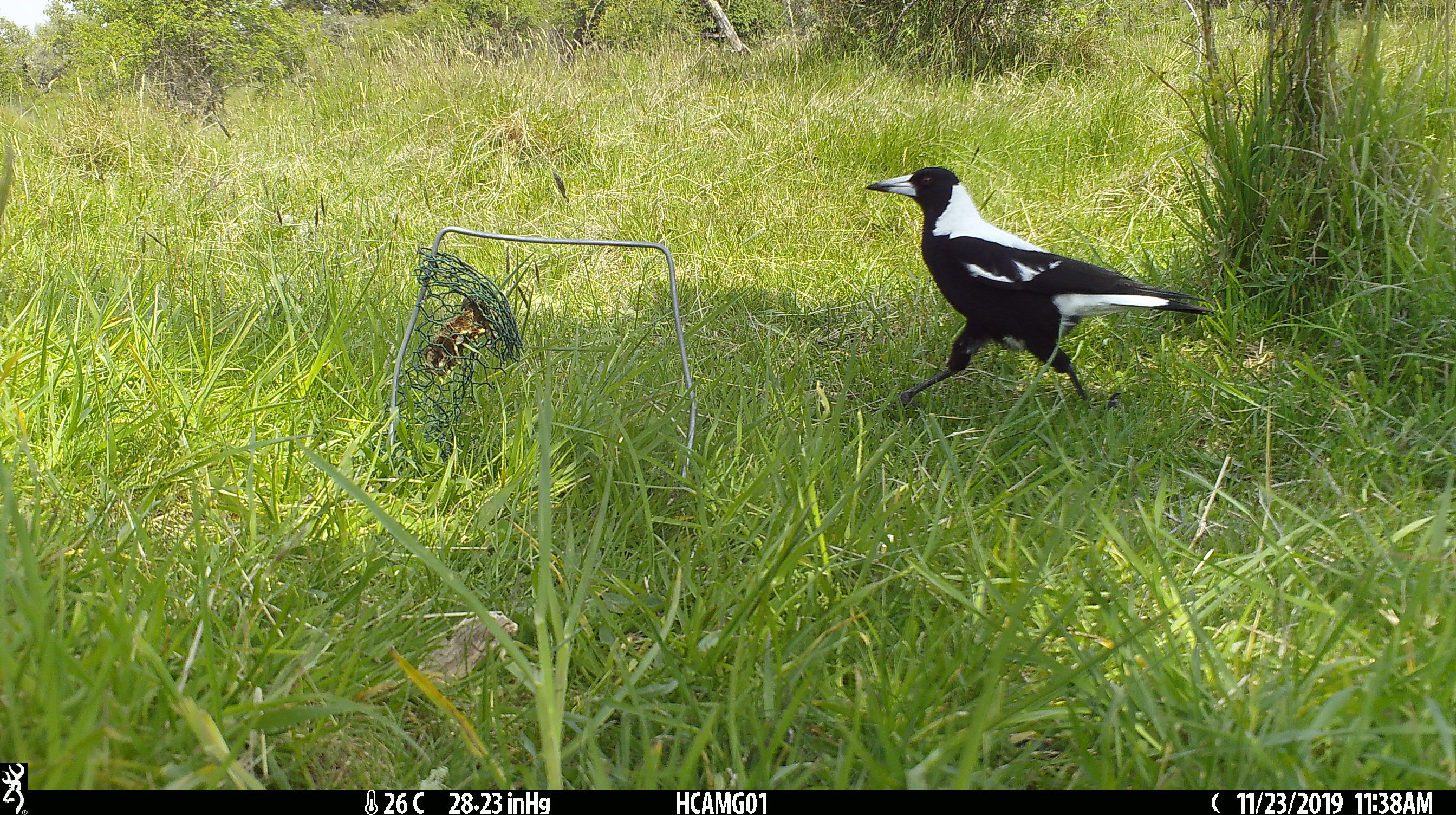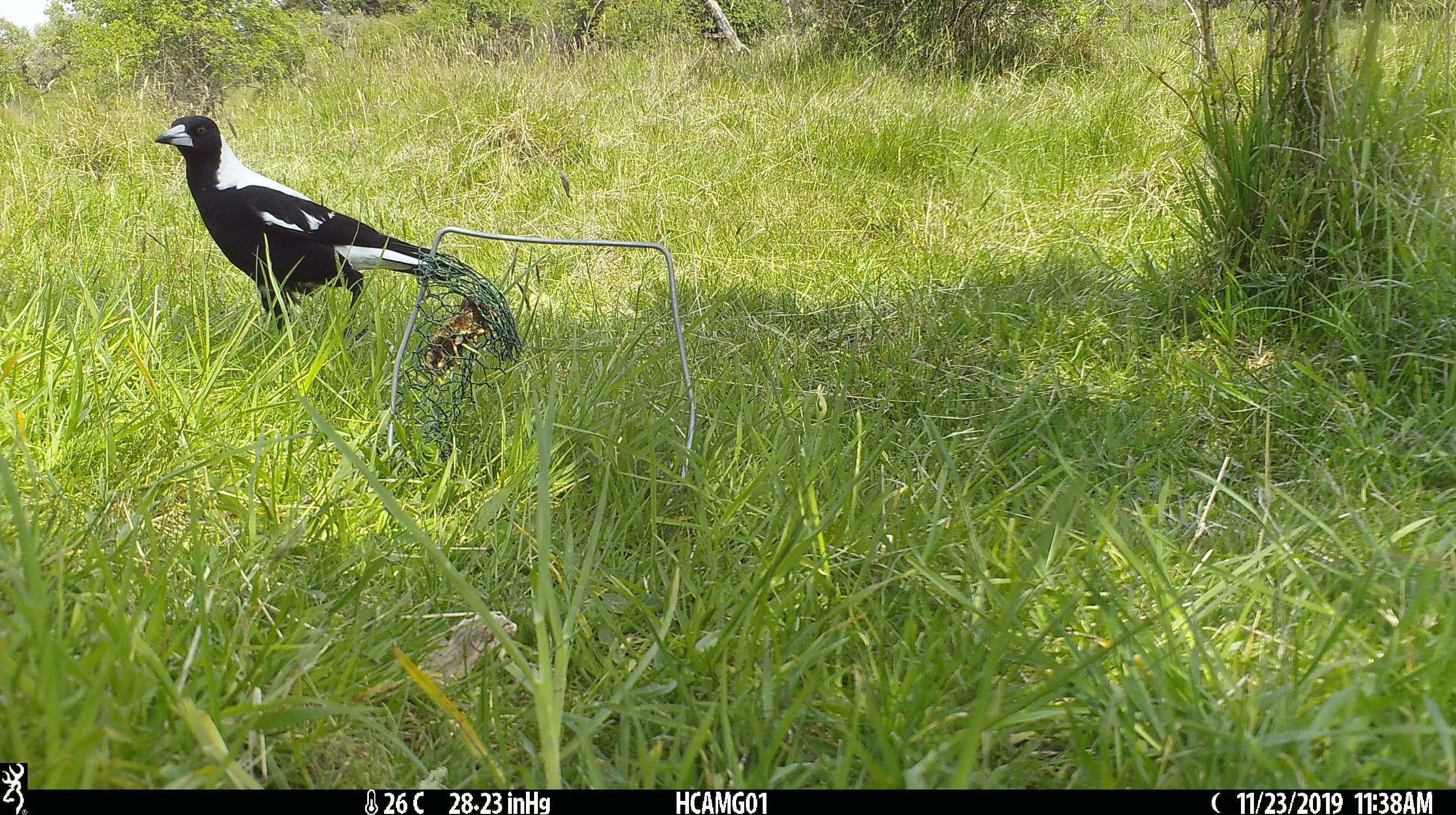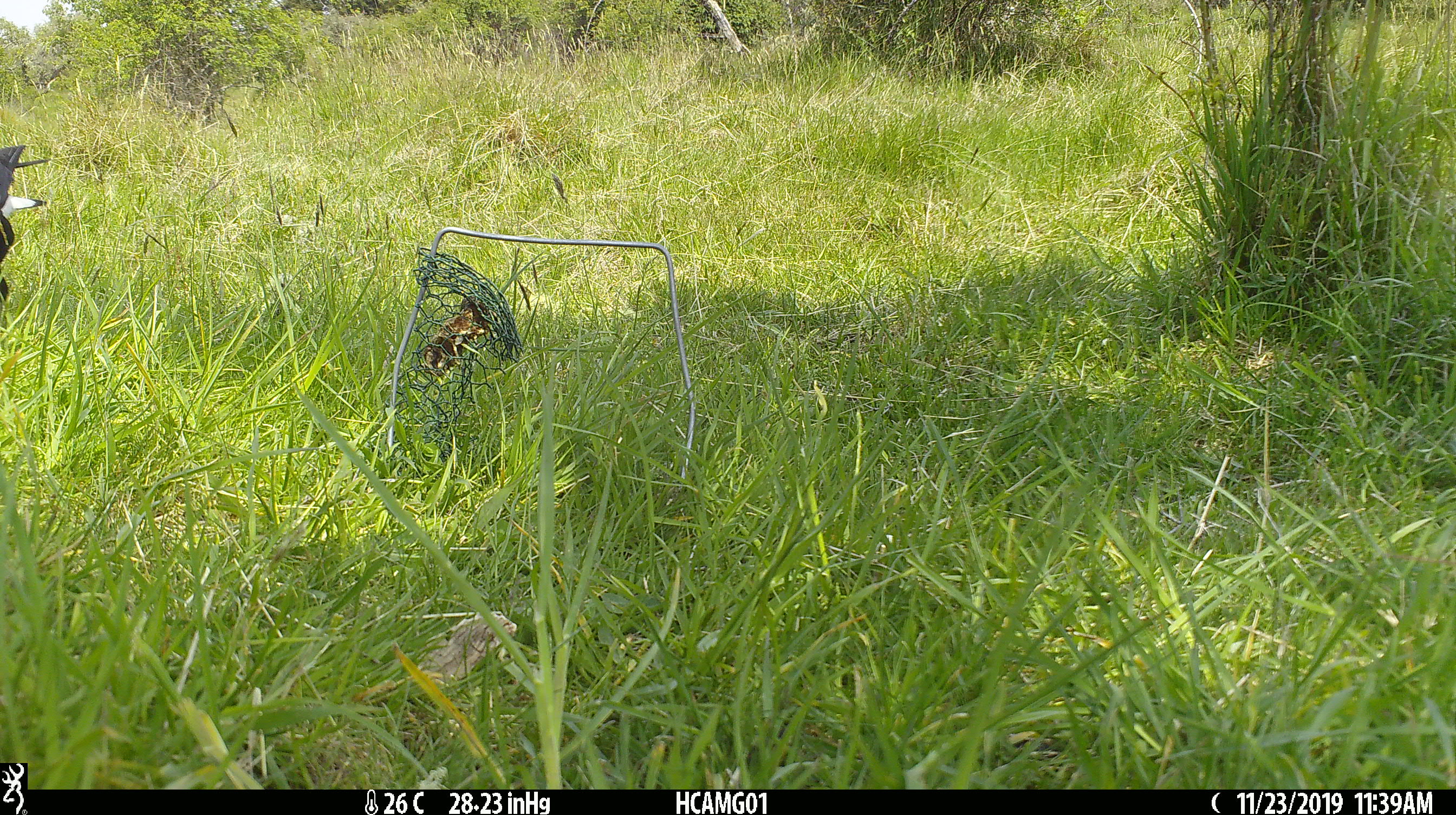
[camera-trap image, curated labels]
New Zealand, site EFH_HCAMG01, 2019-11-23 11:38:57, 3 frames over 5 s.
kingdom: Animalia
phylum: Chordata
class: Aves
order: Passeriformes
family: Artamidae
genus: Gymnorhina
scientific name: Gymnorhina tibicen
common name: australian magpie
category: magpie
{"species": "magpie (australian magpie) (Gymnorhina tibicen)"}